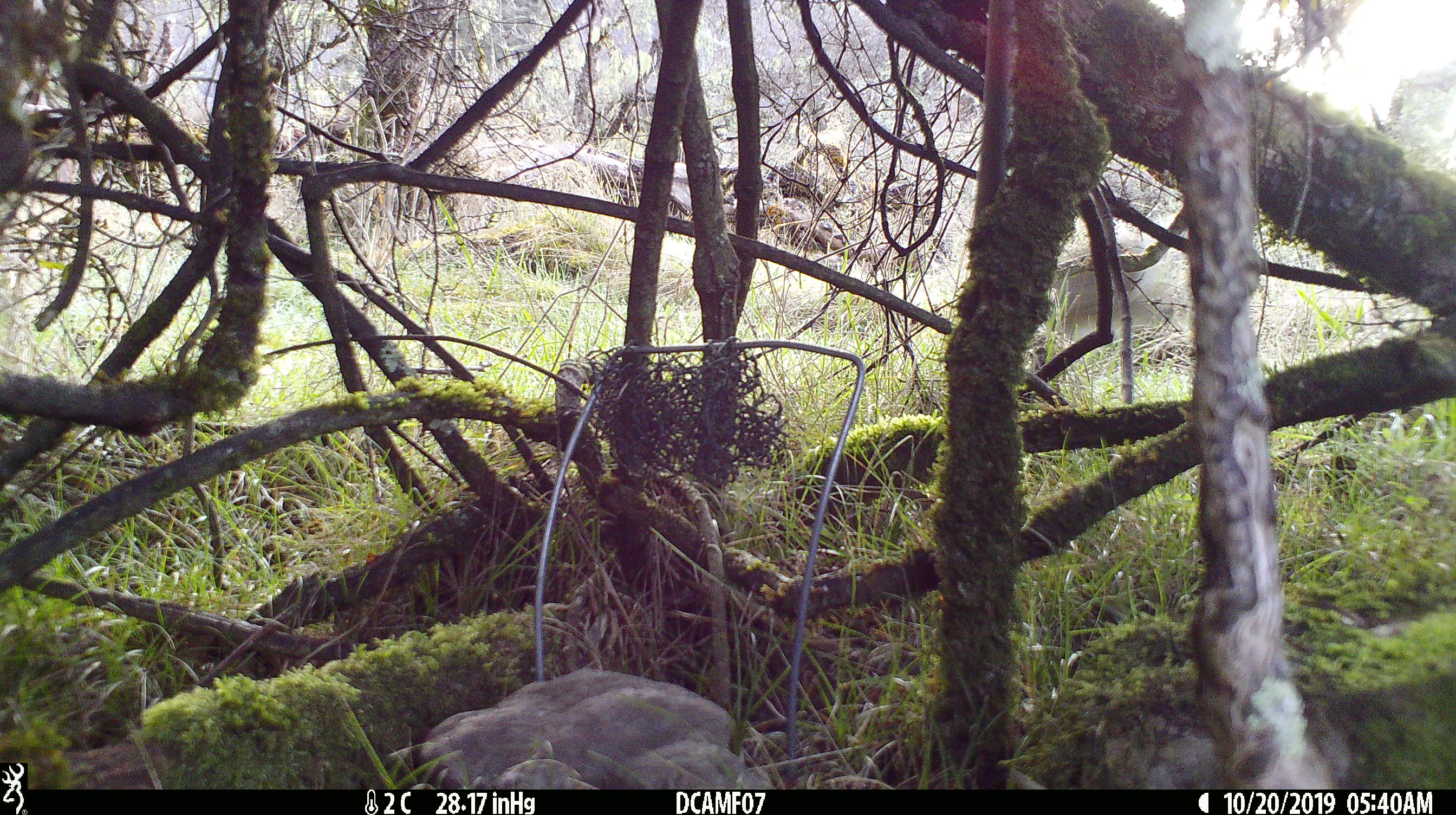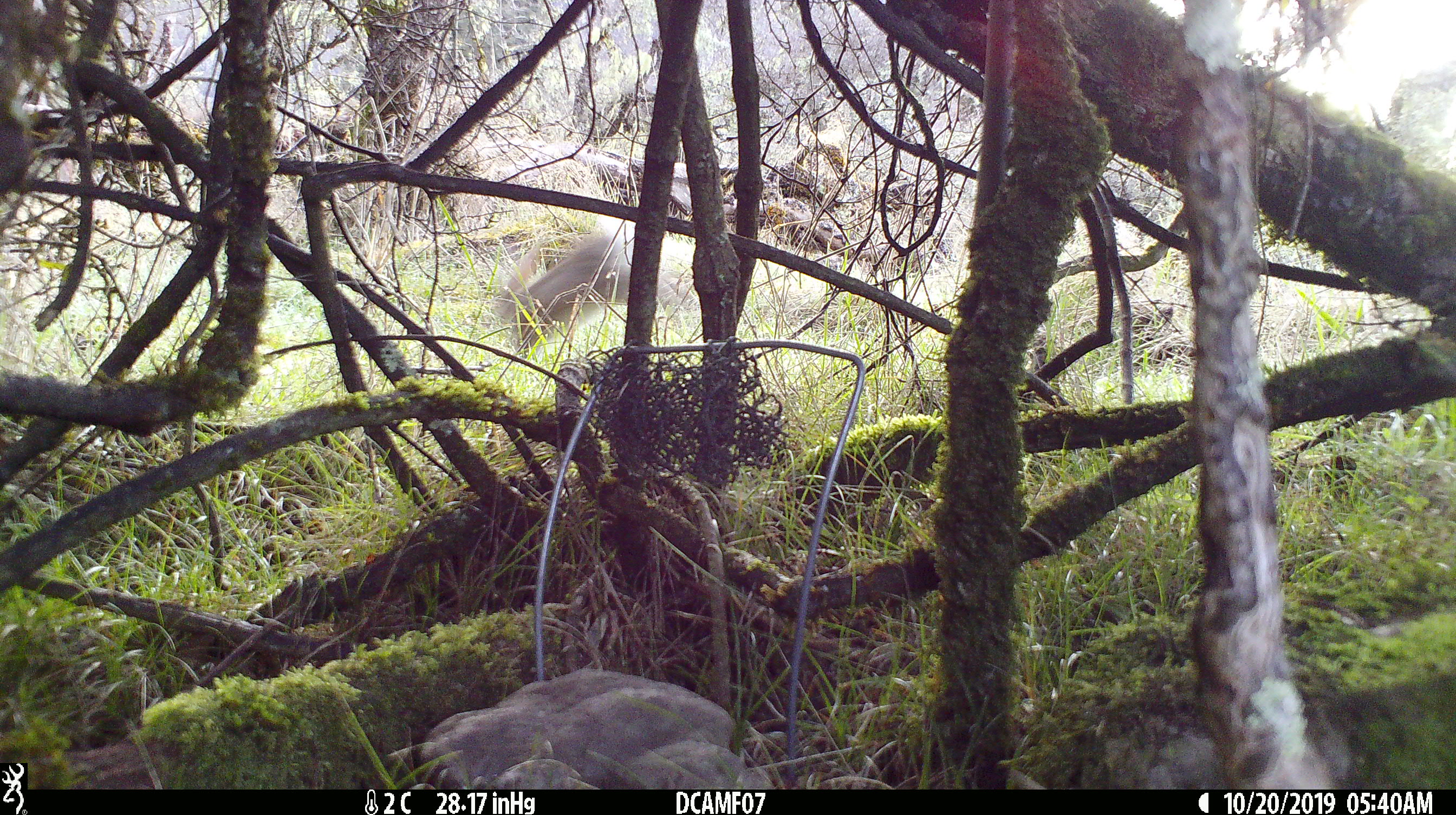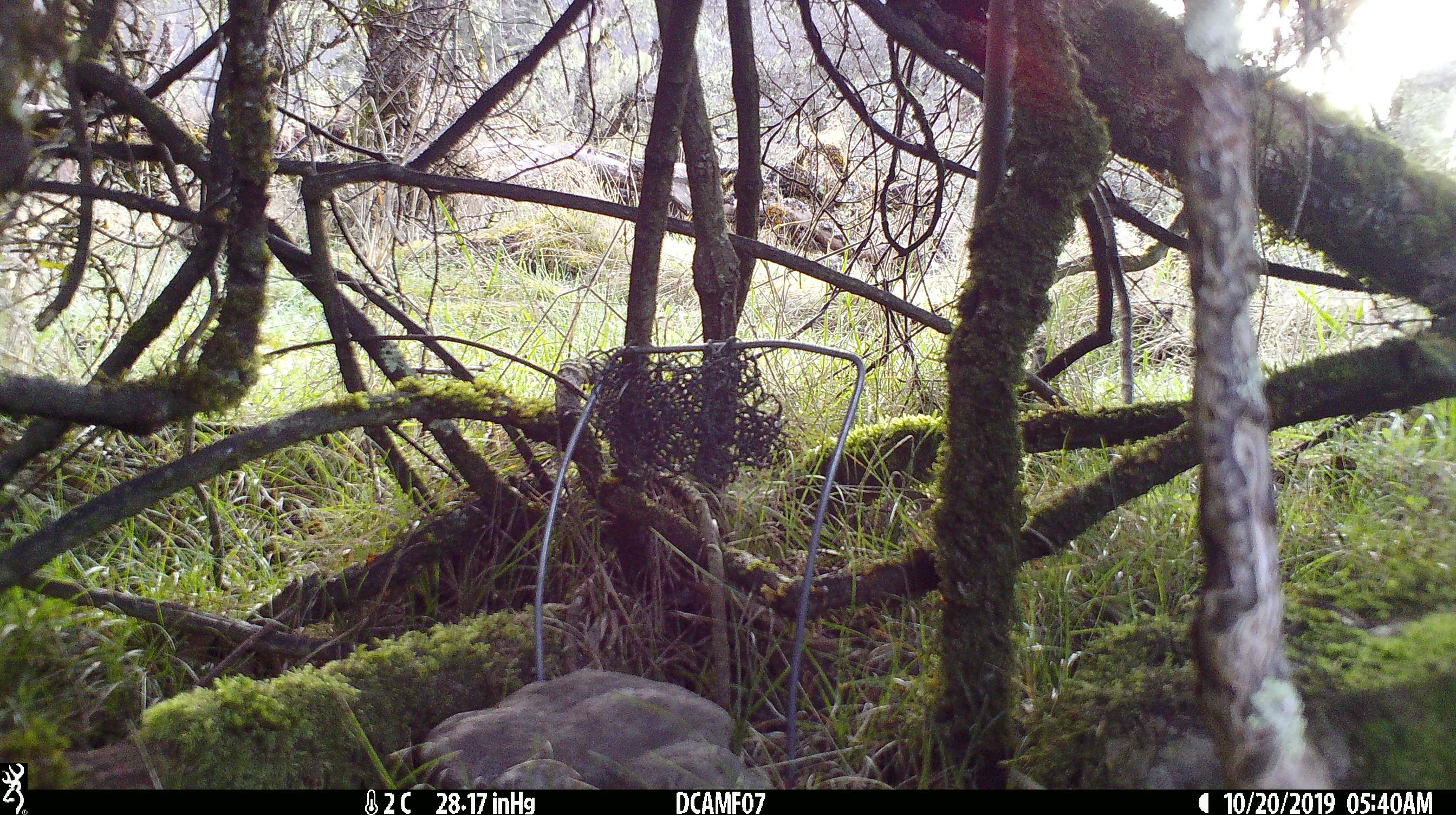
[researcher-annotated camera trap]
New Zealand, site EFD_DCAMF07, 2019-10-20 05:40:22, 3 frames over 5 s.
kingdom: Animalia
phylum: Chordata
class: Mammalia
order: Lagomorpha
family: Leporidae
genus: Oryctolagus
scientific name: Oryctolagus cuniculus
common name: european rabbit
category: rabbit